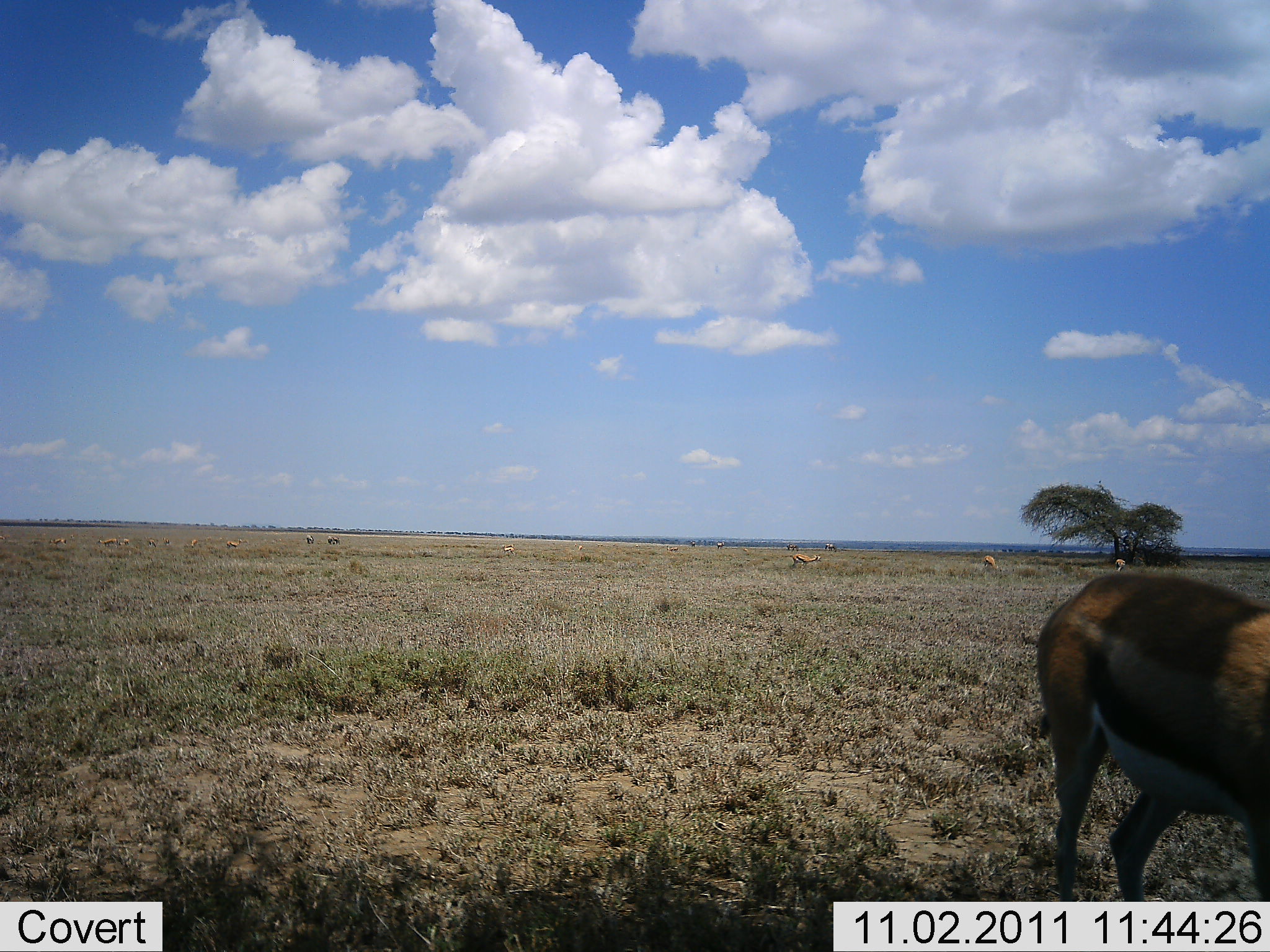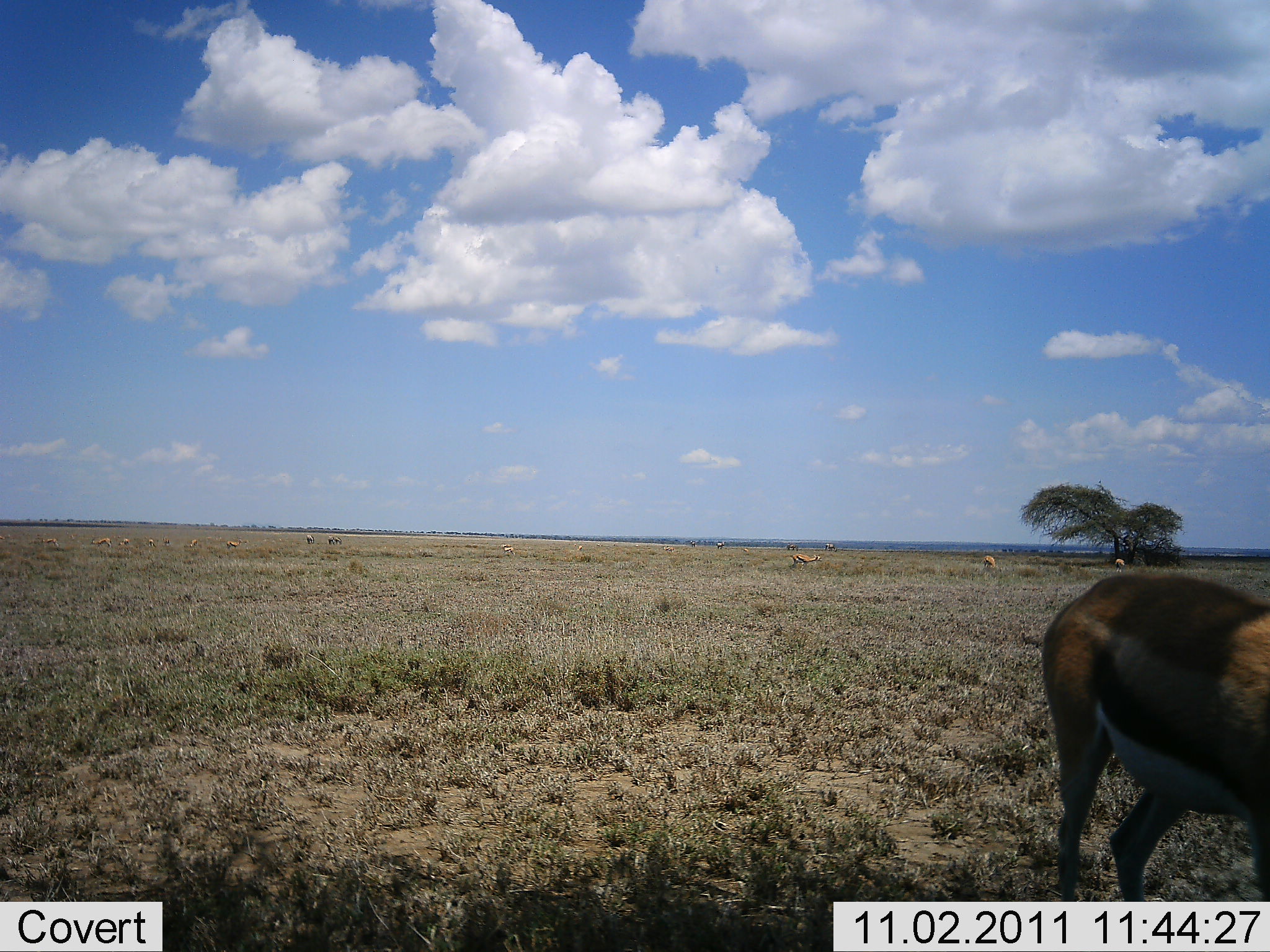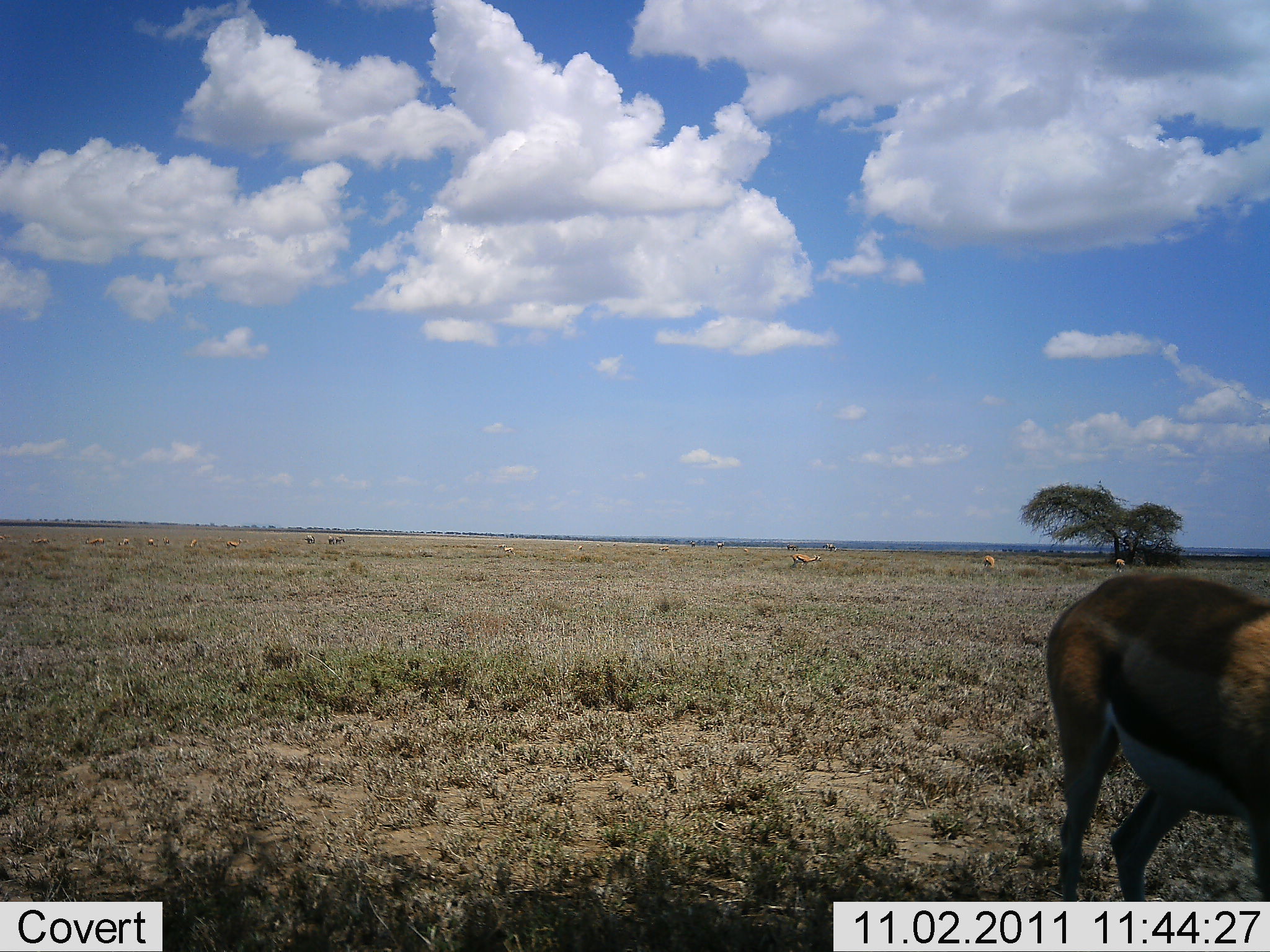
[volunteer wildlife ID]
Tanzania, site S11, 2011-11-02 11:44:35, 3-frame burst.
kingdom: Animalia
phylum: Chordata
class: Mammalia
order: Artiodactyla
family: Bovidae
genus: Eudorcas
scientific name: Eudorcas thomsonii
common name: thomson's gazelle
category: gazellethomsons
Gazellethomsons (thomson's gazelle) (Eudorcas thomsonii), count 1. Behavior (volunteer vote fractions): standing 82%, resting 0%, moving 9%, interacting 0%. Young present (vote fraction): 0%. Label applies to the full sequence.